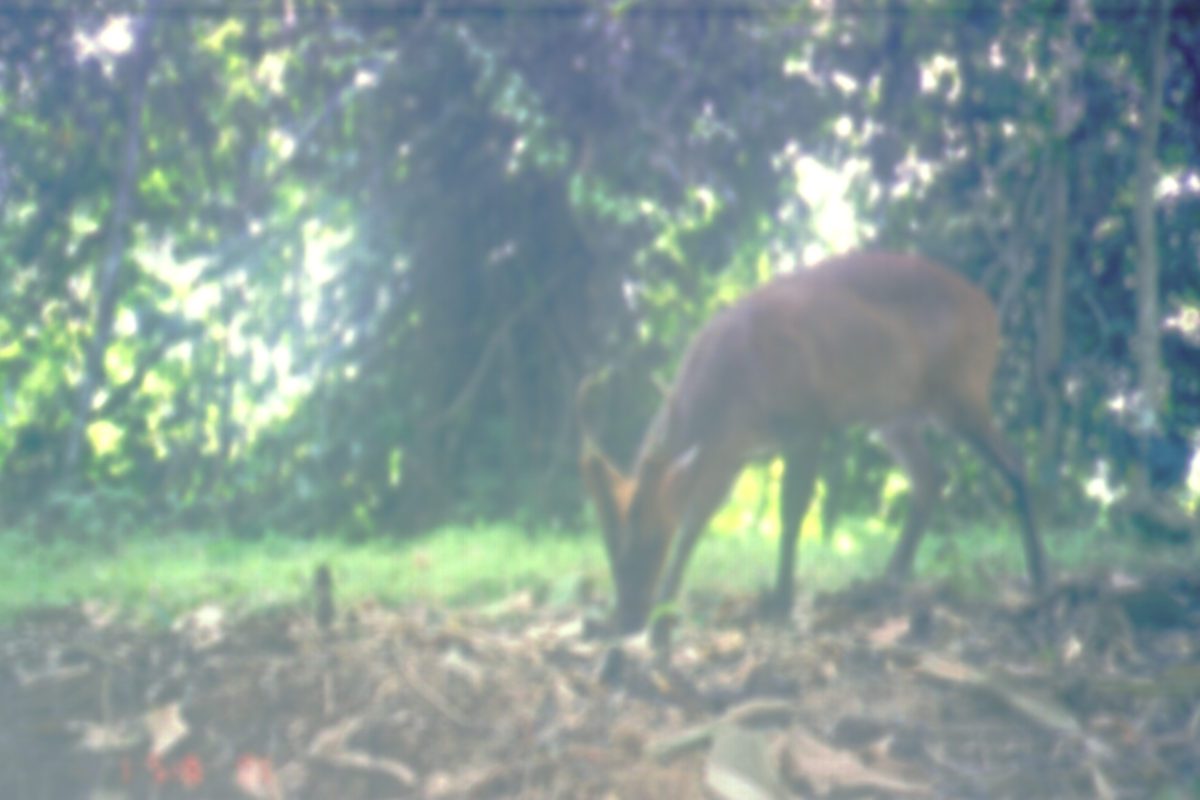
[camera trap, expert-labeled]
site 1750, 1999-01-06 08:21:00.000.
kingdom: Animalia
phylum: Chordata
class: Mammalia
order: Artiodactyla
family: Cervidae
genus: Muntiacus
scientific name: Muntiacus muntjak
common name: southern red muntjac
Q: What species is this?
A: Muntiacus muntjak (southern red muntjac).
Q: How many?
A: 1.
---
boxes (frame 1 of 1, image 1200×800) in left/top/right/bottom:
muntiacus muntjak: 579/244/1050/637